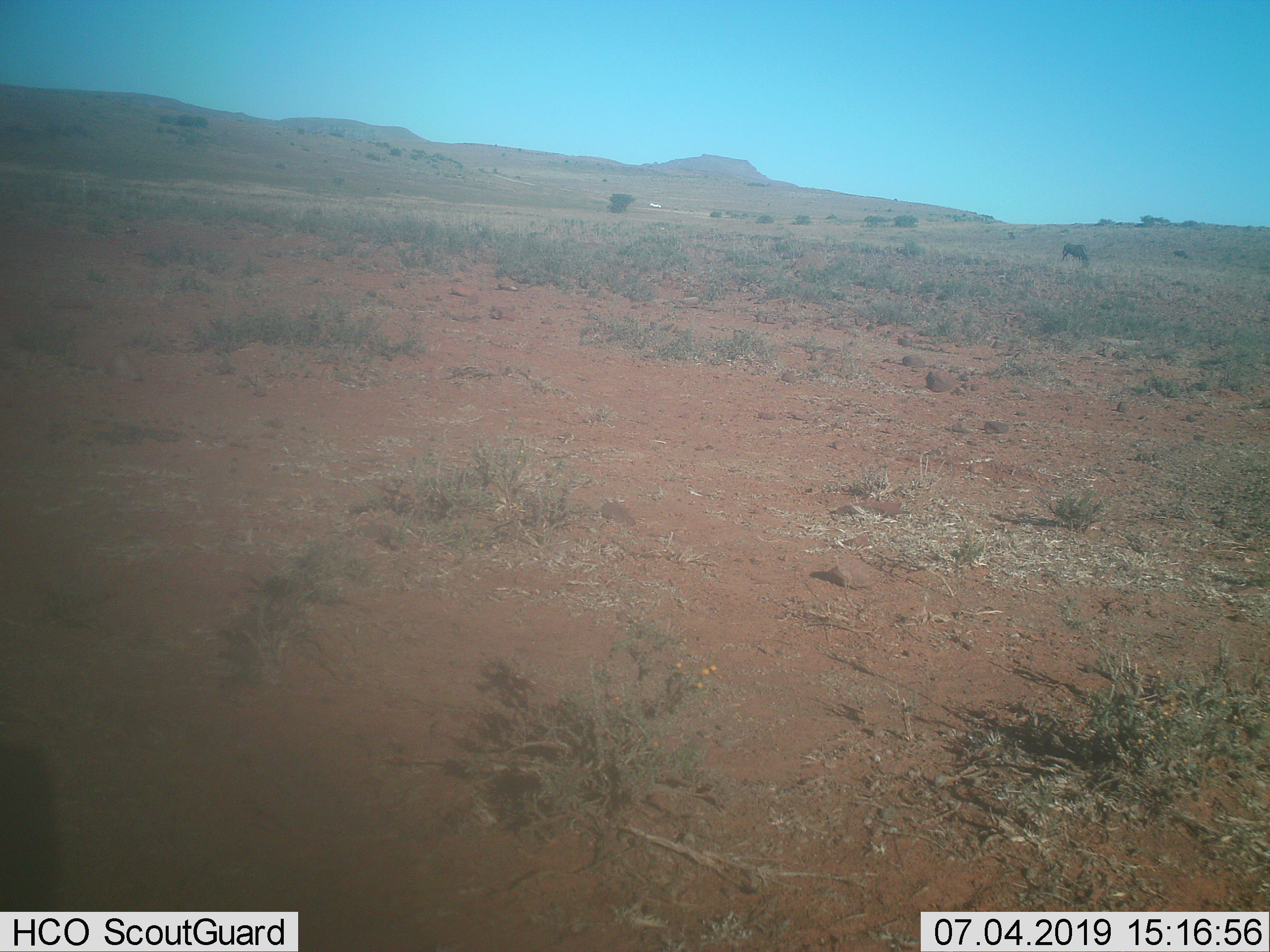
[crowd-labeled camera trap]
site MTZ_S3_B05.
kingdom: Animalia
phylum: Chordata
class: Mammalia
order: Artiodactyla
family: Bovidae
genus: Connochaetes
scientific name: Connochaetes gnou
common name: black wildebeest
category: wildebeestblack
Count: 1.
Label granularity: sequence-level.